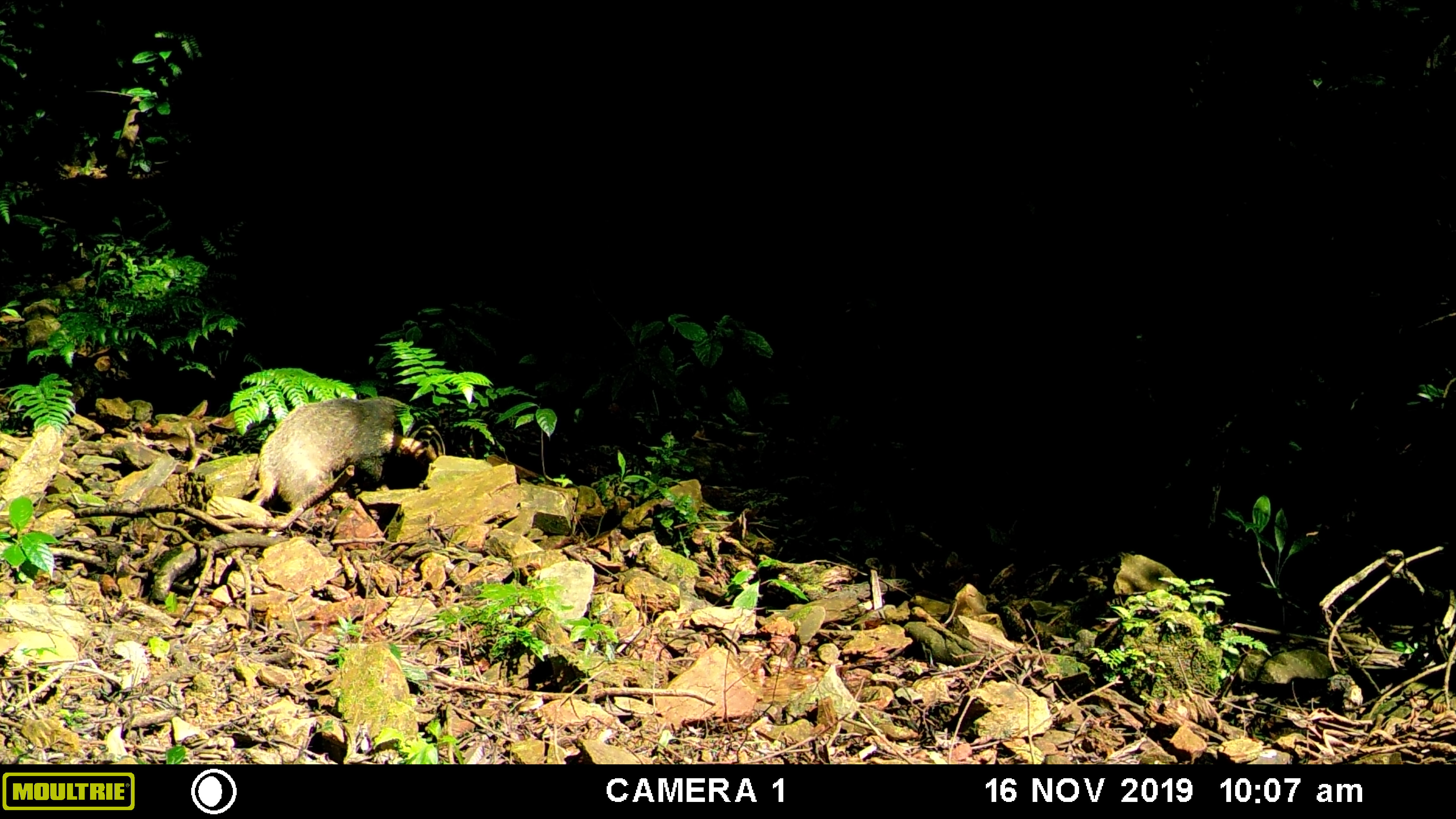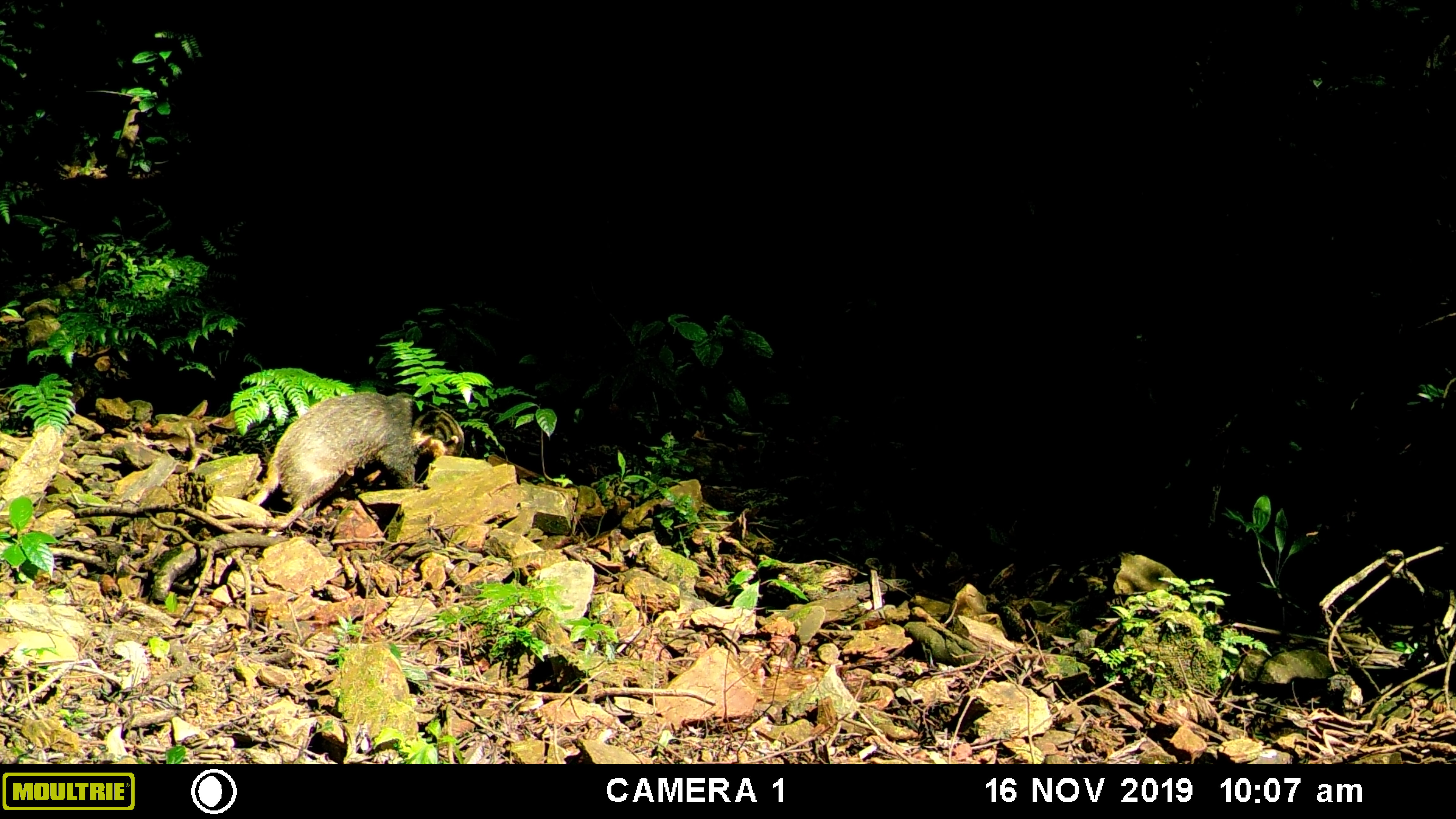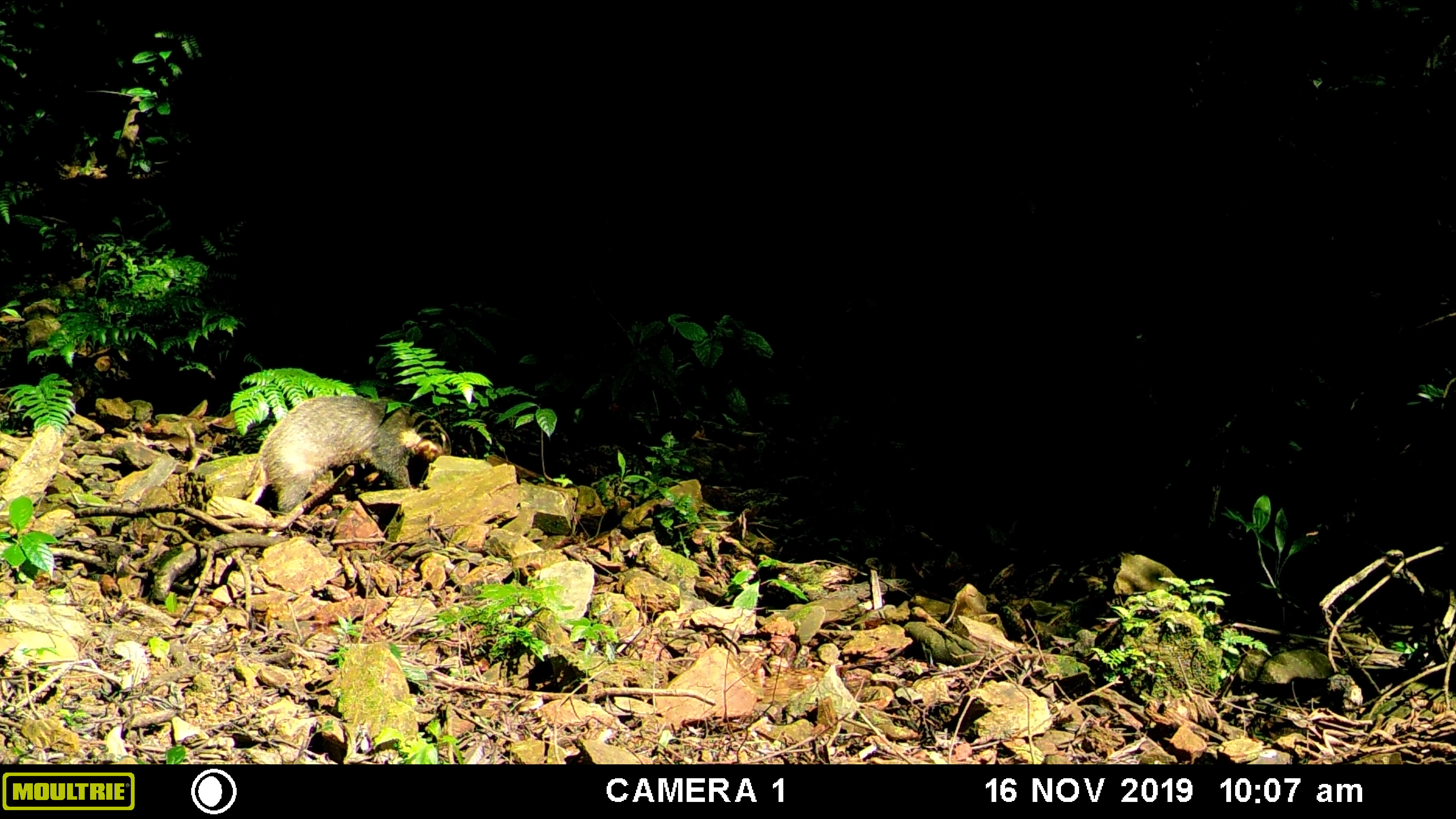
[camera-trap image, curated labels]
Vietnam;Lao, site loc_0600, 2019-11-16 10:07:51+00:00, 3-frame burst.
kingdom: Animalia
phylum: Chordata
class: Mammalia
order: Carnivora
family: Mustelidae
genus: Arctonyx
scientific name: Arctonyx collaris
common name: hog badger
Hog badger (Arctonyx collaris). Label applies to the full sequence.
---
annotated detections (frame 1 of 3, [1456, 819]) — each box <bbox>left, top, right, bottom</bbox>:
hog badger: <bbox>250, 396, 446, 518</bbox>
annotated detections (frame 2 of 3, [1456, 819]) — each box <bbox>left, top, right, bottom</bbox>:
hog badger: <bbox>250, 392, 465, 531</bbox>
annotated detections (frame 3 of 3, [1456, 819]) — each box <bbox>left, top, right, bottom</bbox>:
hog badger: <bbox>236, 395, 451, 515</bbox>